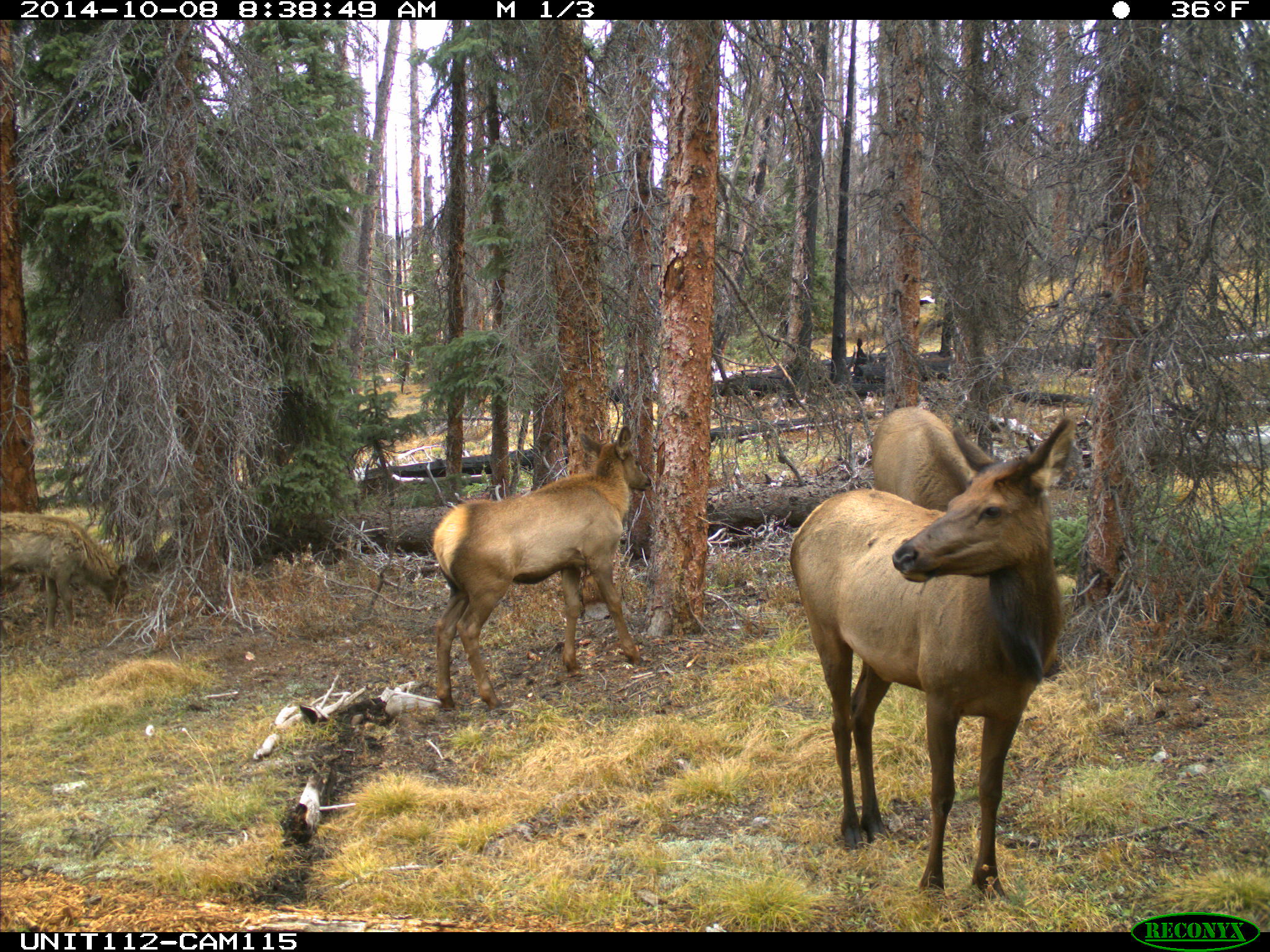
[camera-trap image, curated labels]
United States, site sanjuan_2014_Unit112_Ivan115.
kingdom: Animalia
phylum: Chordata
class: Mammalia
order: Artiodactyla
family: Cervidae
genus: Cervus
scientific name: Cervus elaphus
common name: red deer